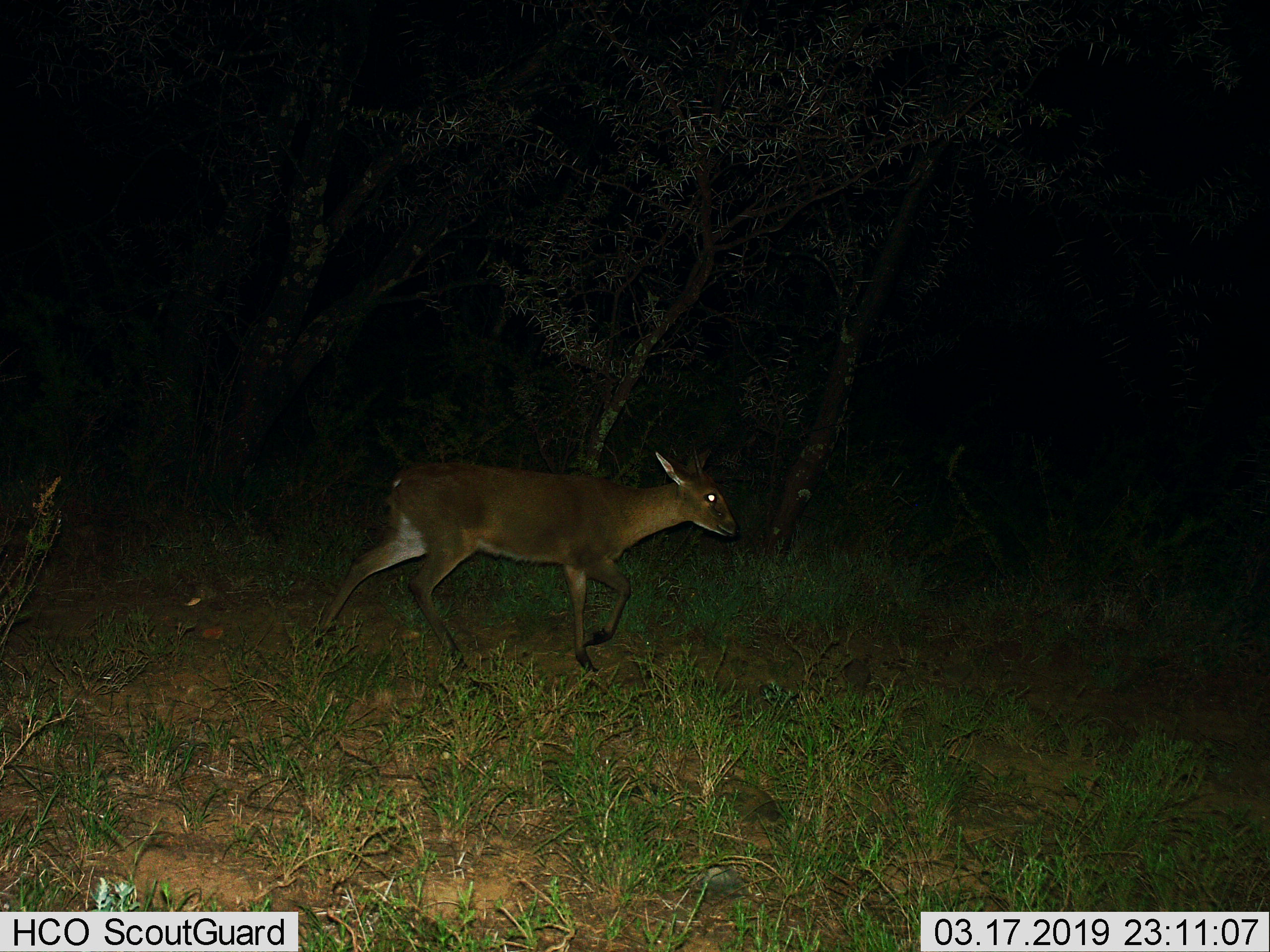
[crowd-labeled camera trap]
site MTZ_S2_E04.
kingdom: Animalia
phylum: Chordata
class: Mammalia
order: Artiodactyla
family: Bovidae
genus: Sylvicapra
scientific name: Sylvicapra grimmia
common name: common duiker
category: duikercommongrey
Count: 1.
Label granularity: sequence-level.